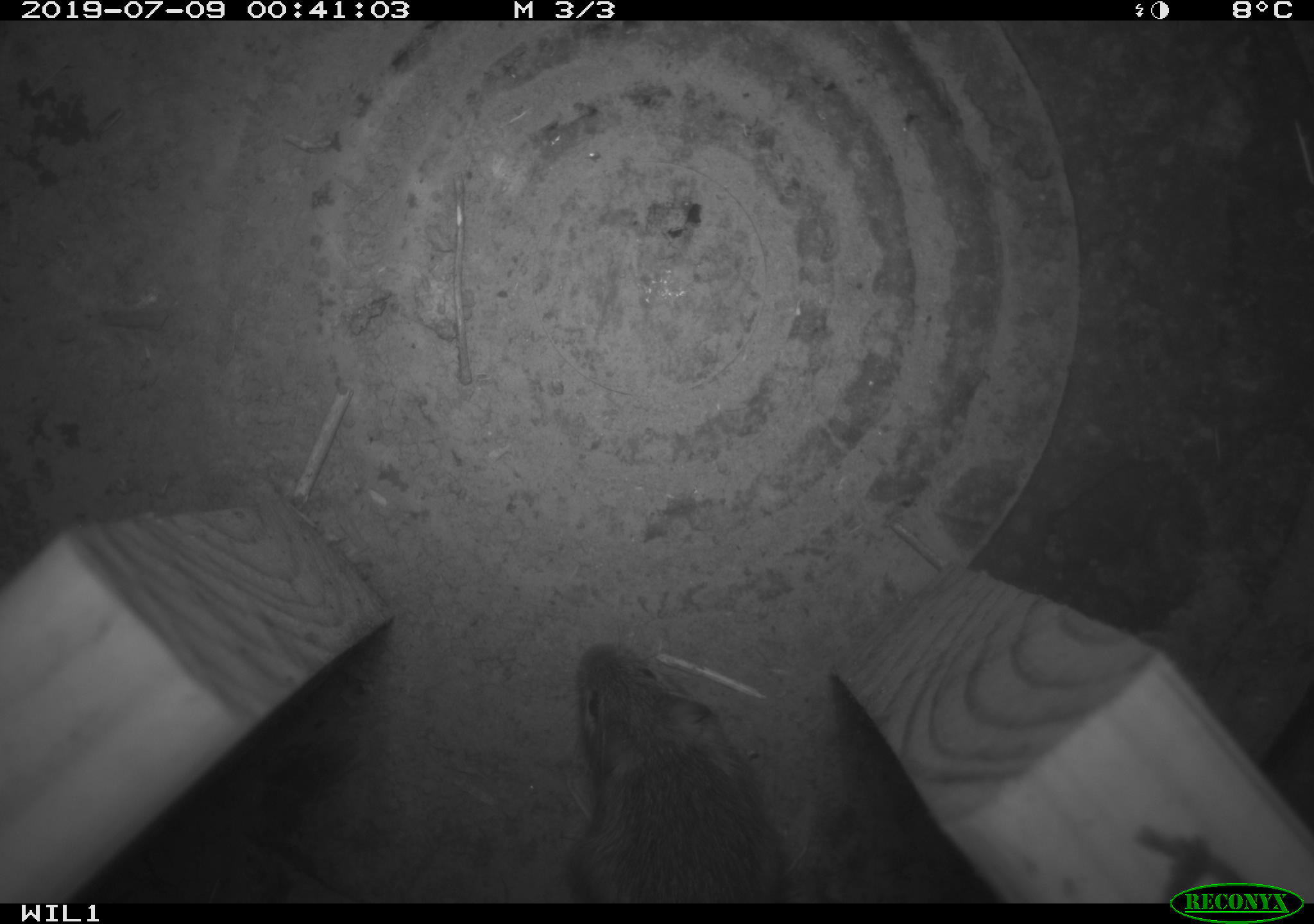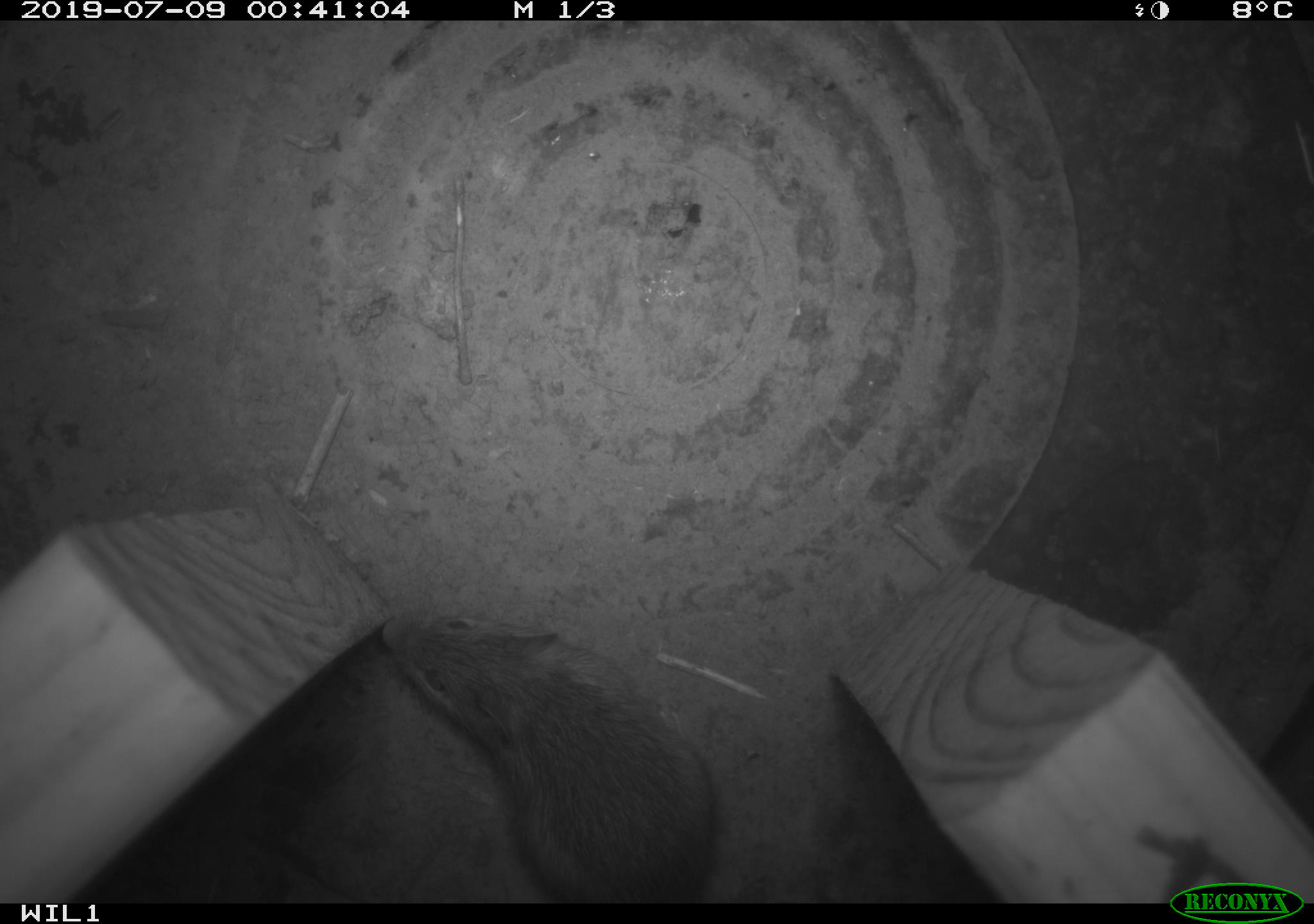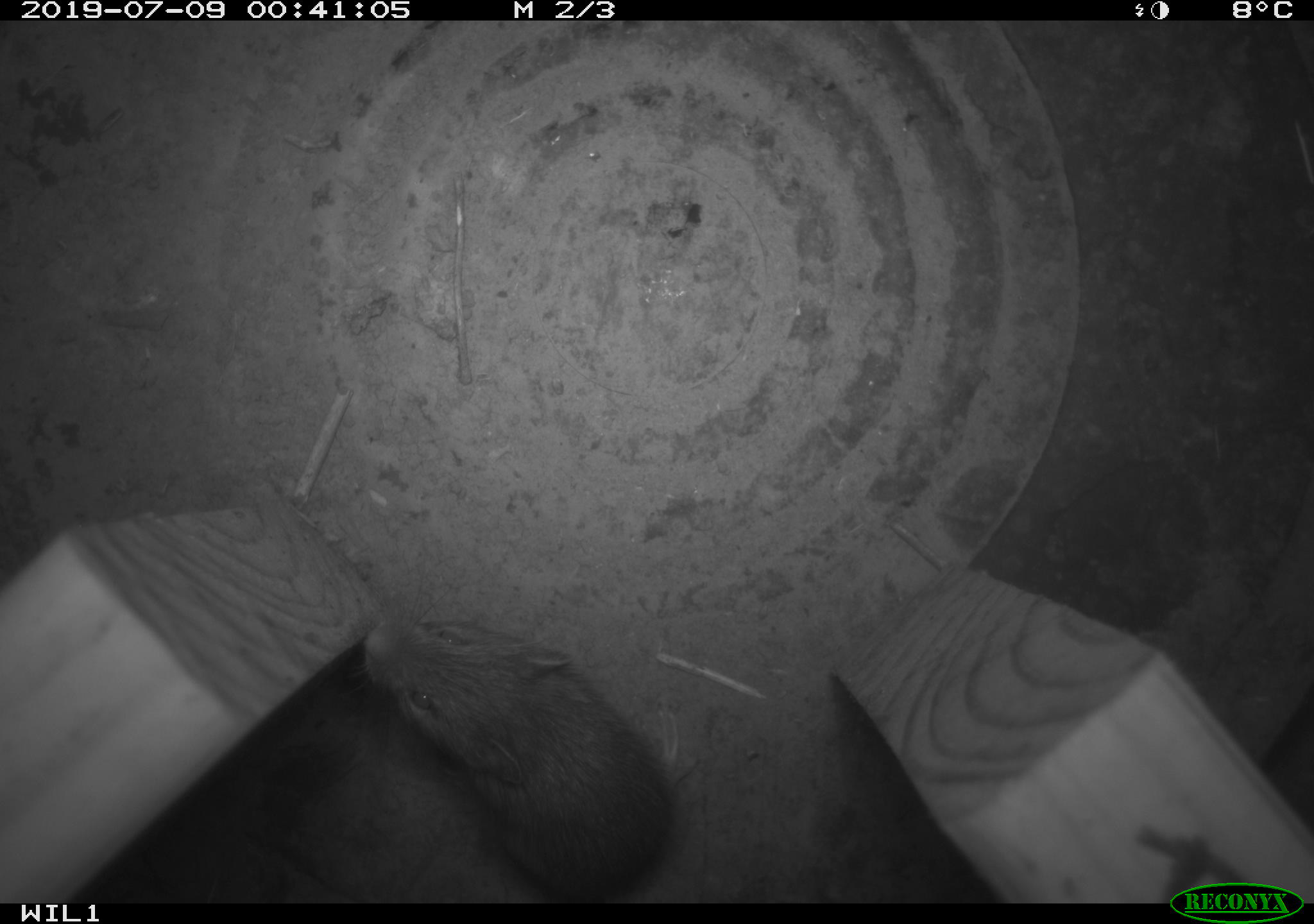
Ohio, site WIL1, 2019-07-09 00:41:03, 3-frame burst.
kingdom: Animalia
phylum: Chordata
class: Mammalia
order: Rodentia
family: Zapodidae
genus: Zapus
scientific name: Zapus hudsonius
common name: meadow jumping mouse